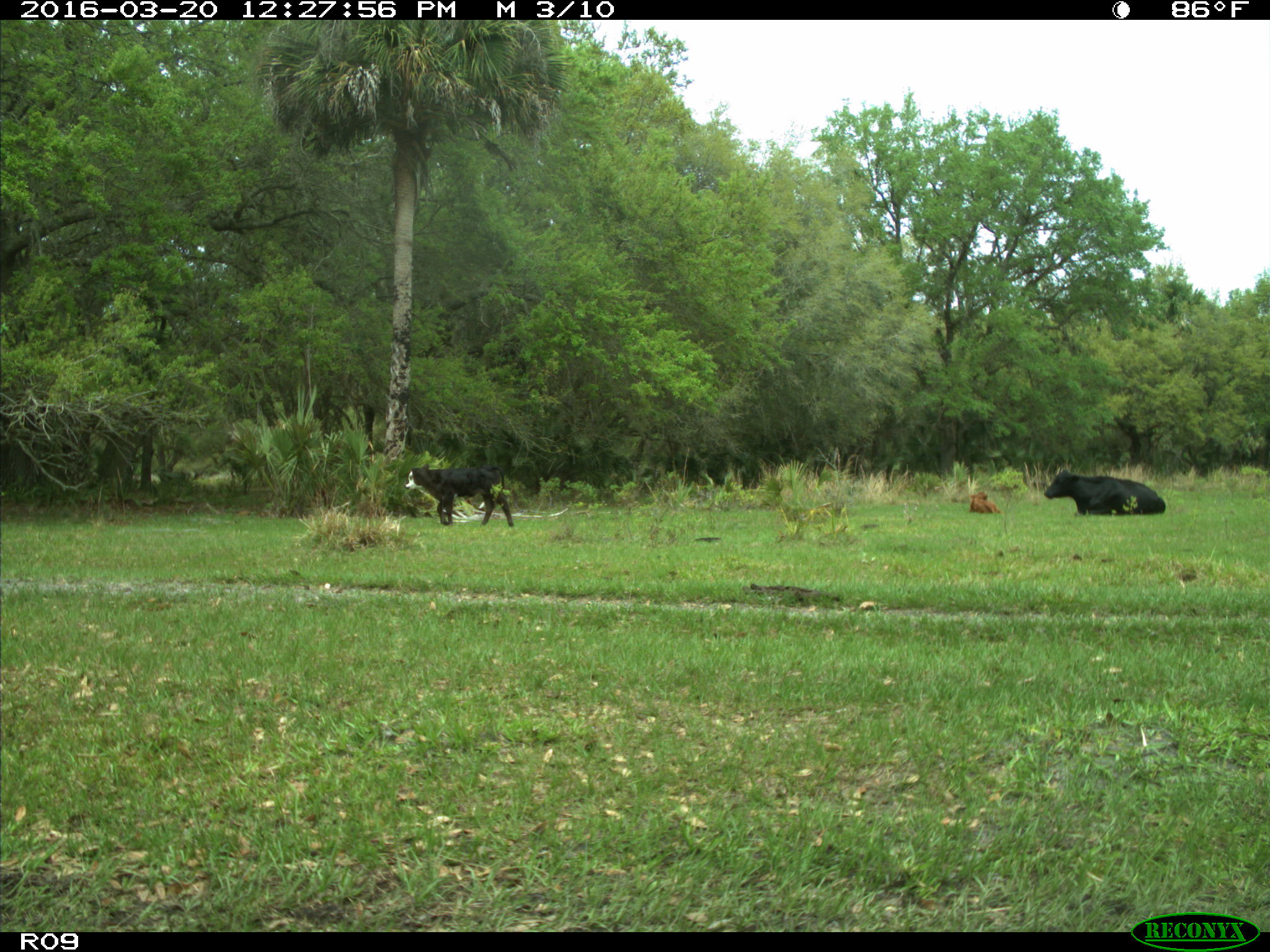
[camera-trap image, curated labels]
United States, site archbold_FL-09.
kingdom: Animalia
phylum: Chordata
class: Mammalia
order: Artiodactyla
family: Bovidae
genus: Bos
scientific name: Bos taurus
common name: domestic cow